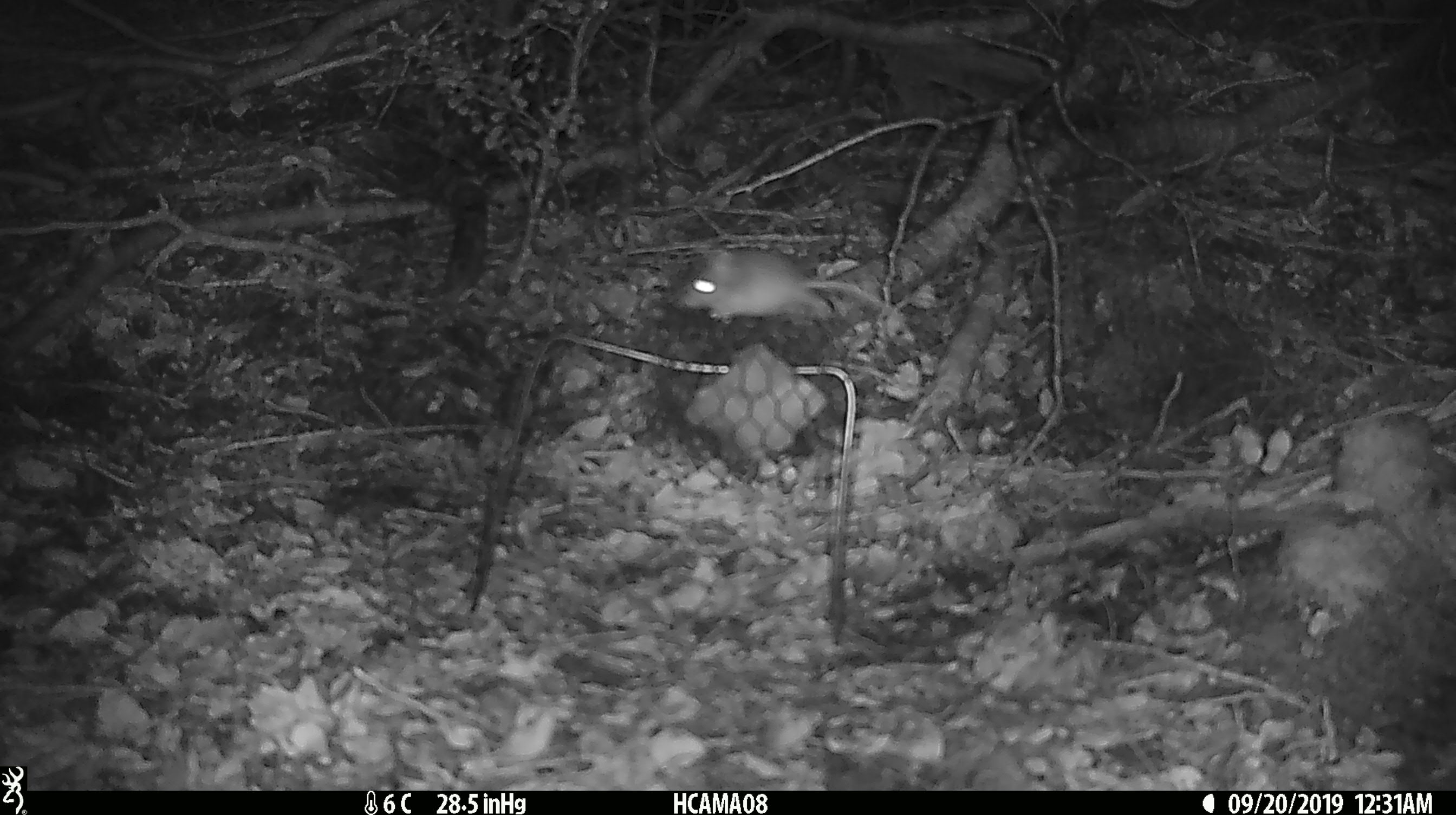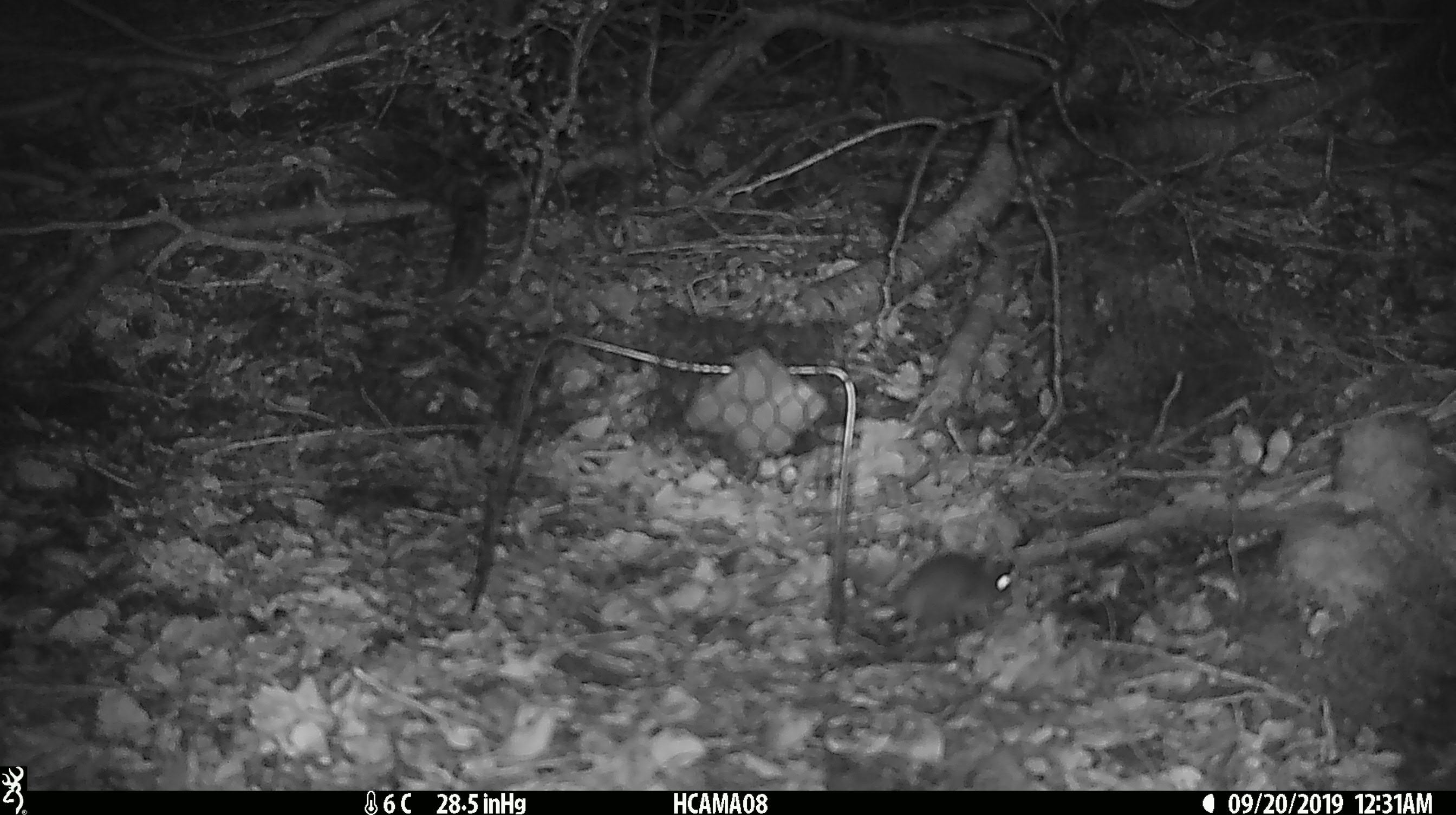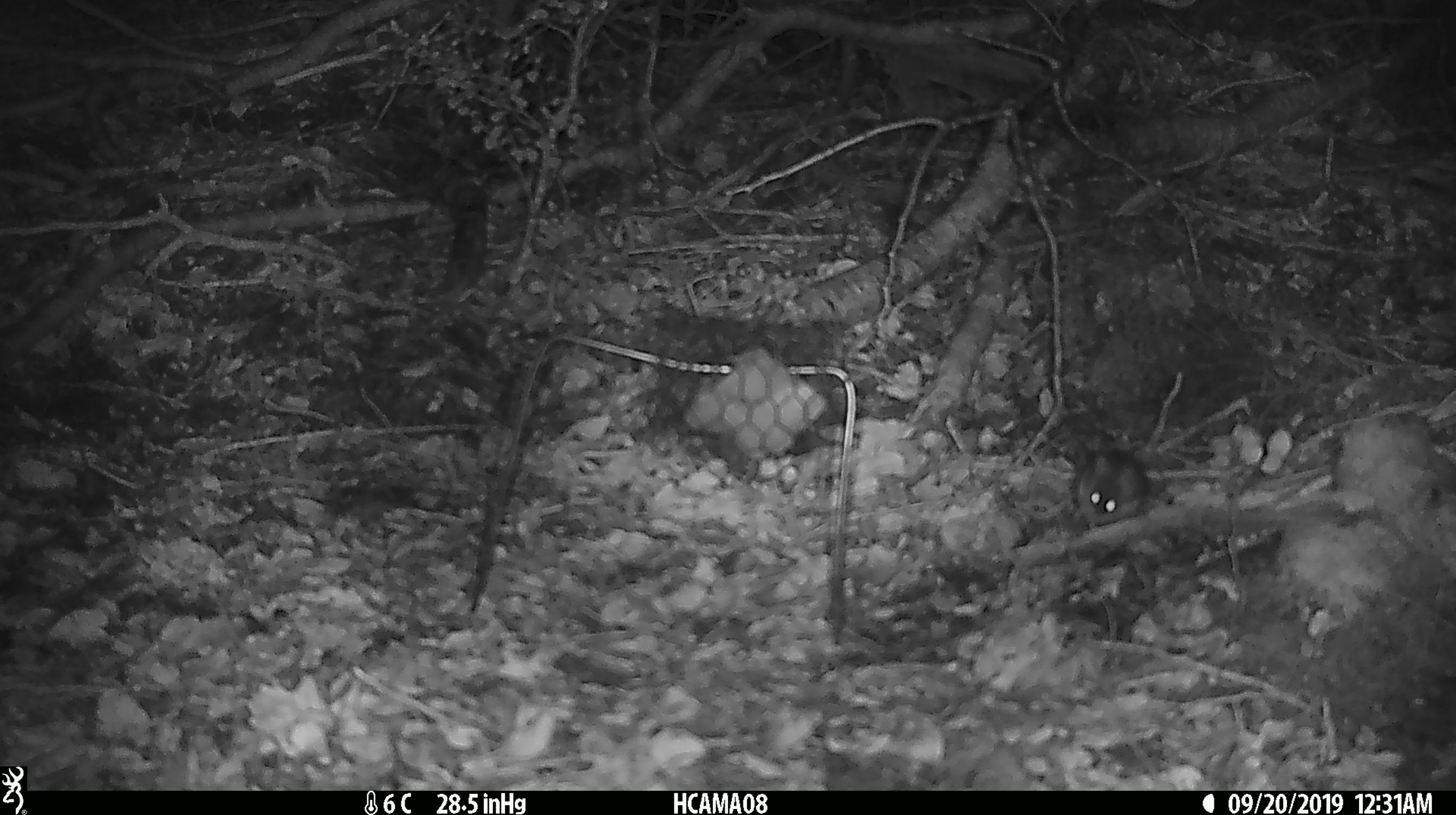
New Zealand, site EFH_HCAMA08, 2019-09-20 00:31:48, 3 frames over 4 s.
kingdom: Animalia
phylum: Chordata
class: Mammalia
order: Rodentia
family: Muridae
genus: Mus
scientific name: Mus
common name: mouse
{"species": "mouse (Mus)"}